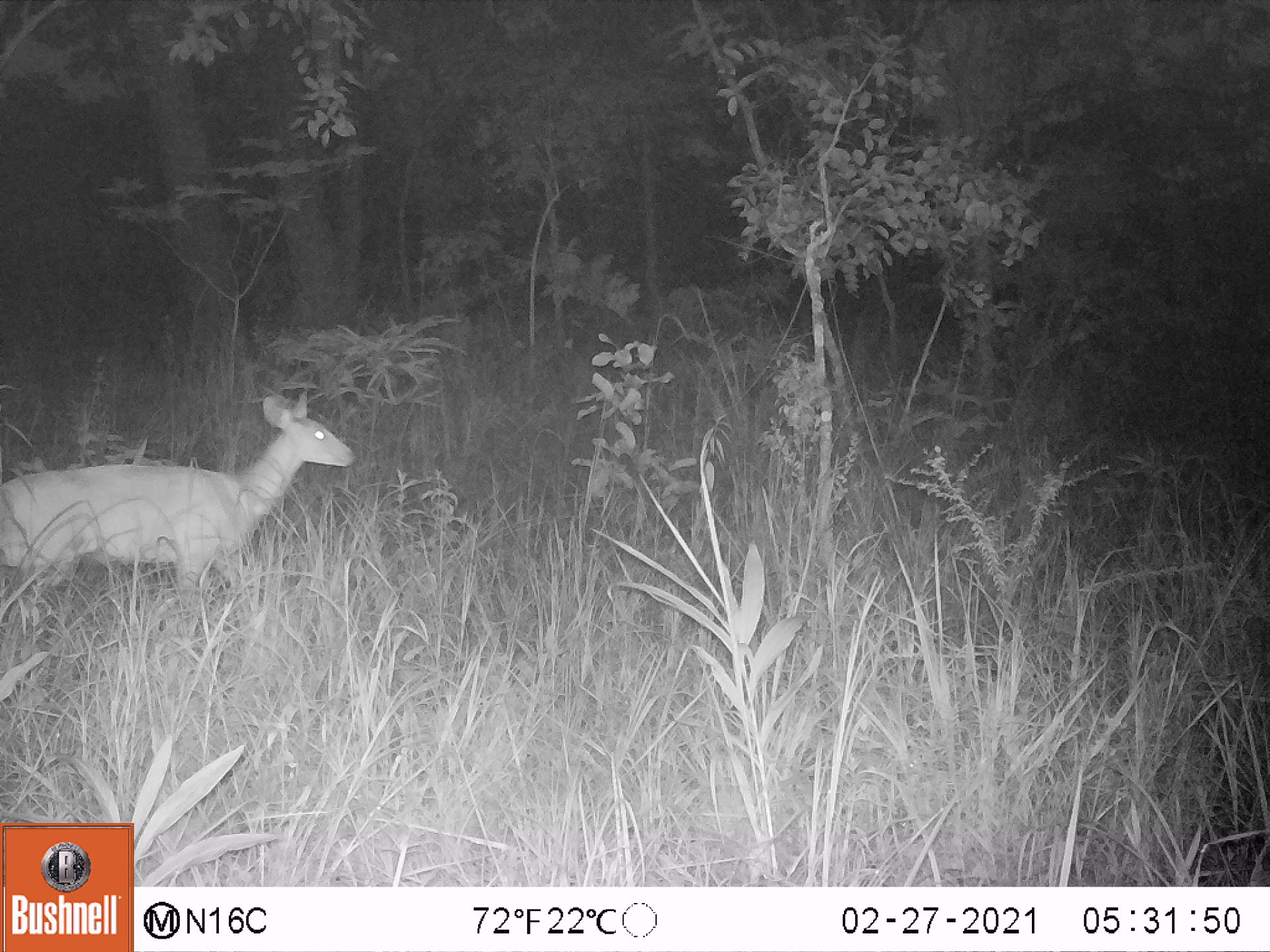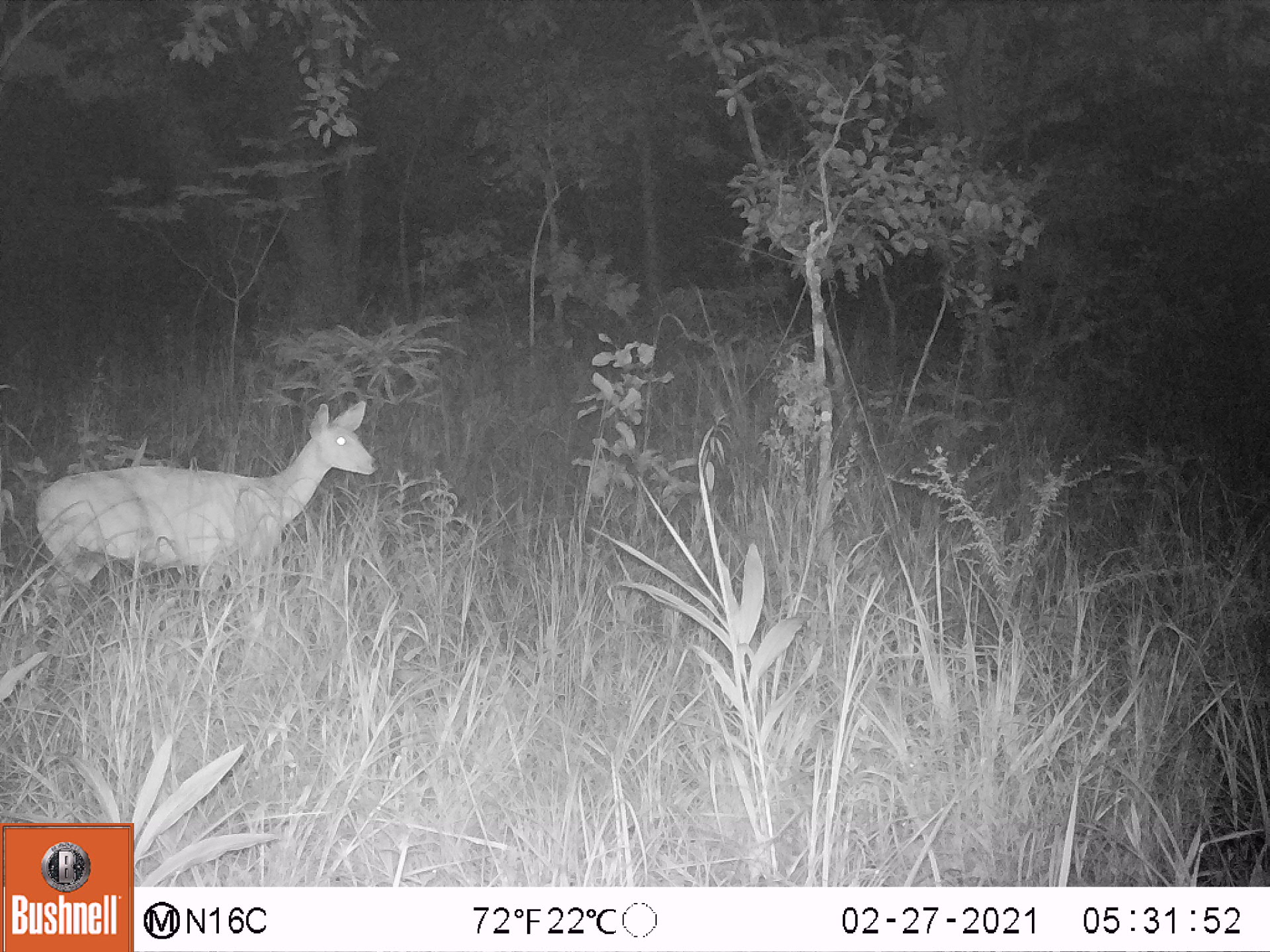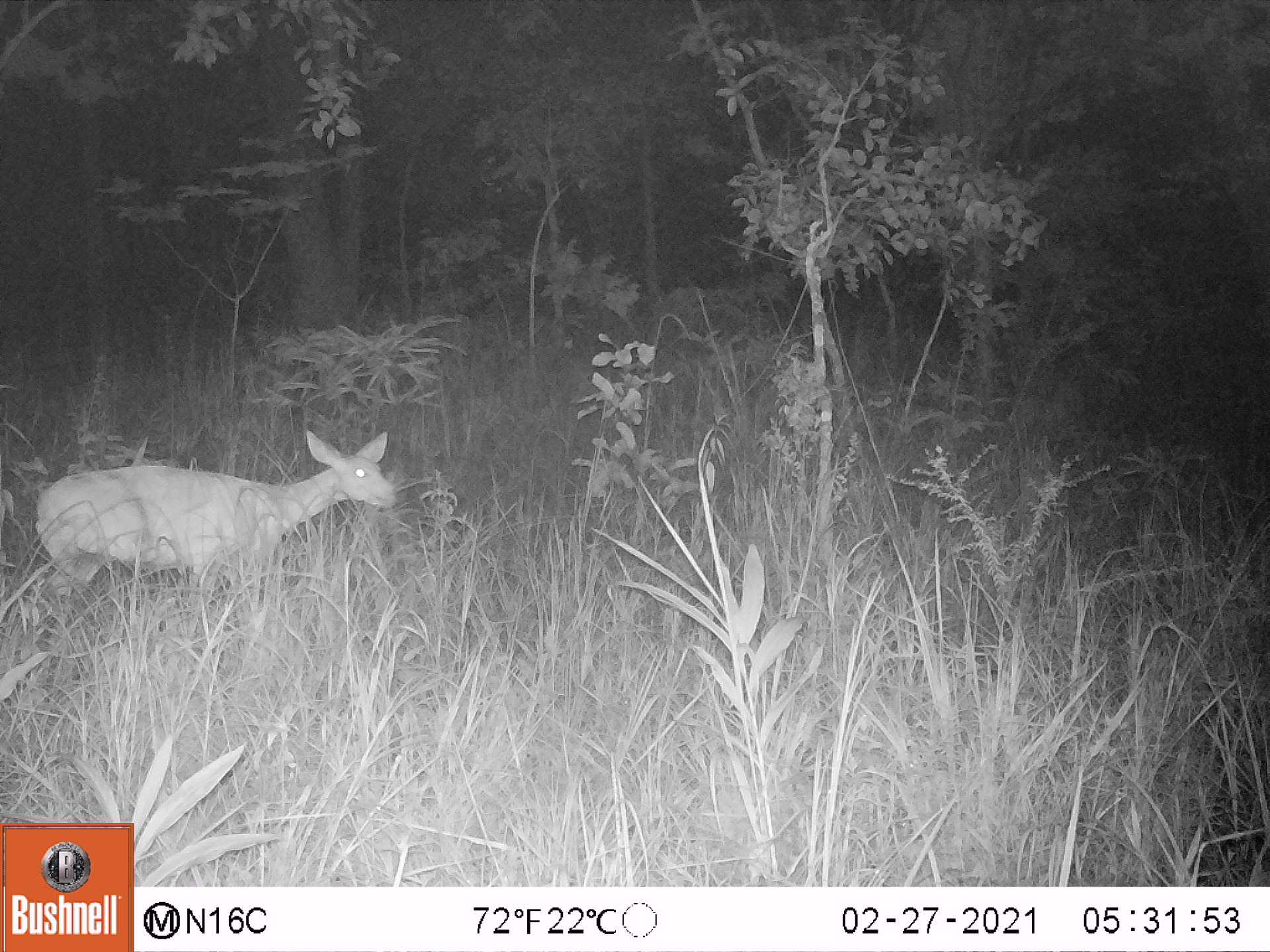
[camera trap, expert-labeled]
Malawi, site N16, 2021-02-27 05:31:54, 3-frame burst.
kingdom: Animalia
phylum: Chordata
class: Mammalia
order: Artiodactyla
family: Bovidae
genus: Tragelaphus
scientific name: Tragelaphus sylvaticus sylvaticus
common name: cape bushbuck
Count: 1.